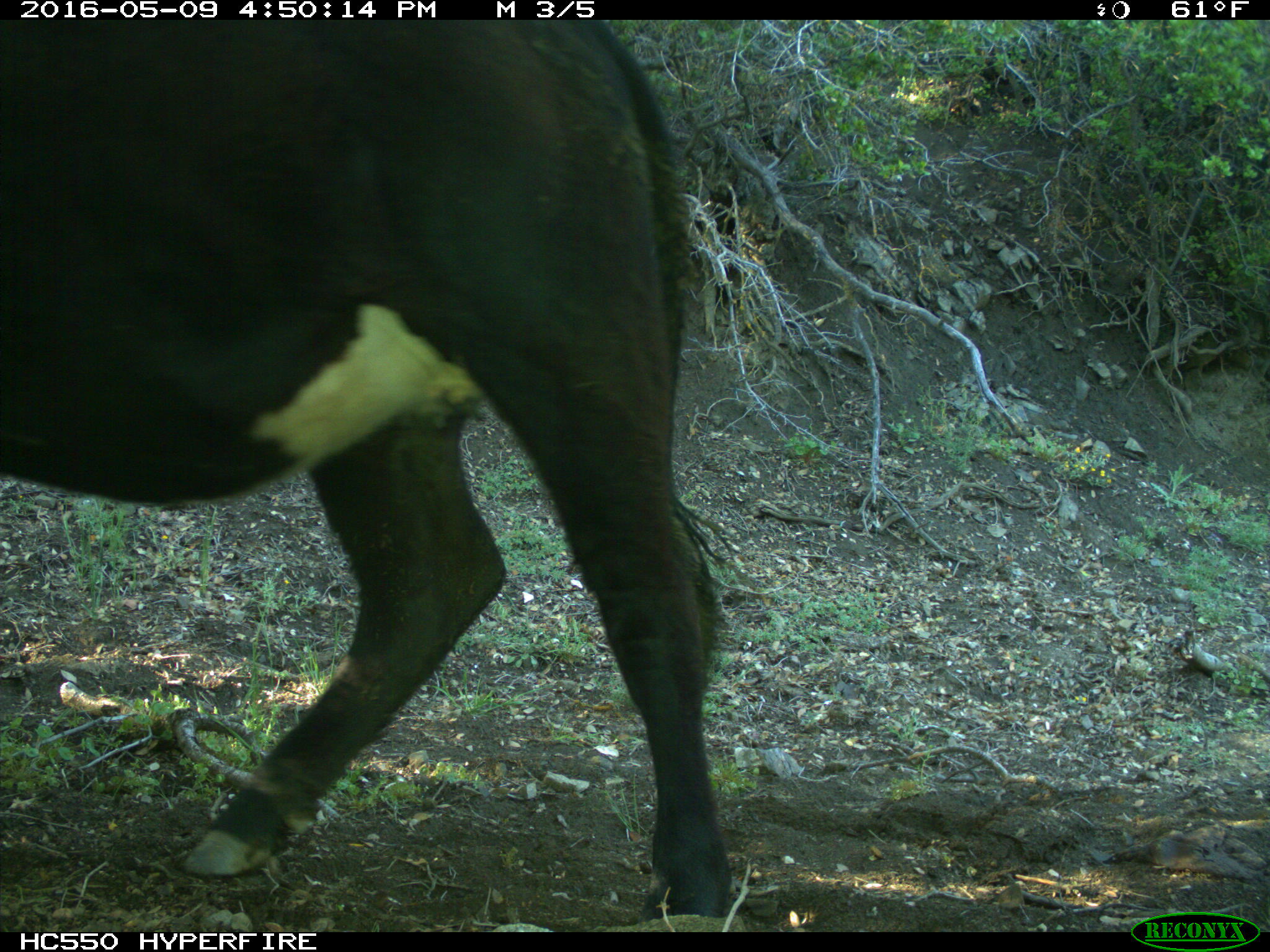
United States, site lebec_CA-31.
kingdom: Animalia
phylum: Chordata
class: Mammalia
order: Artiodactyla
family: Bovidae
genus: Bos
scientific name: Bos taurus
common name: domestic cow